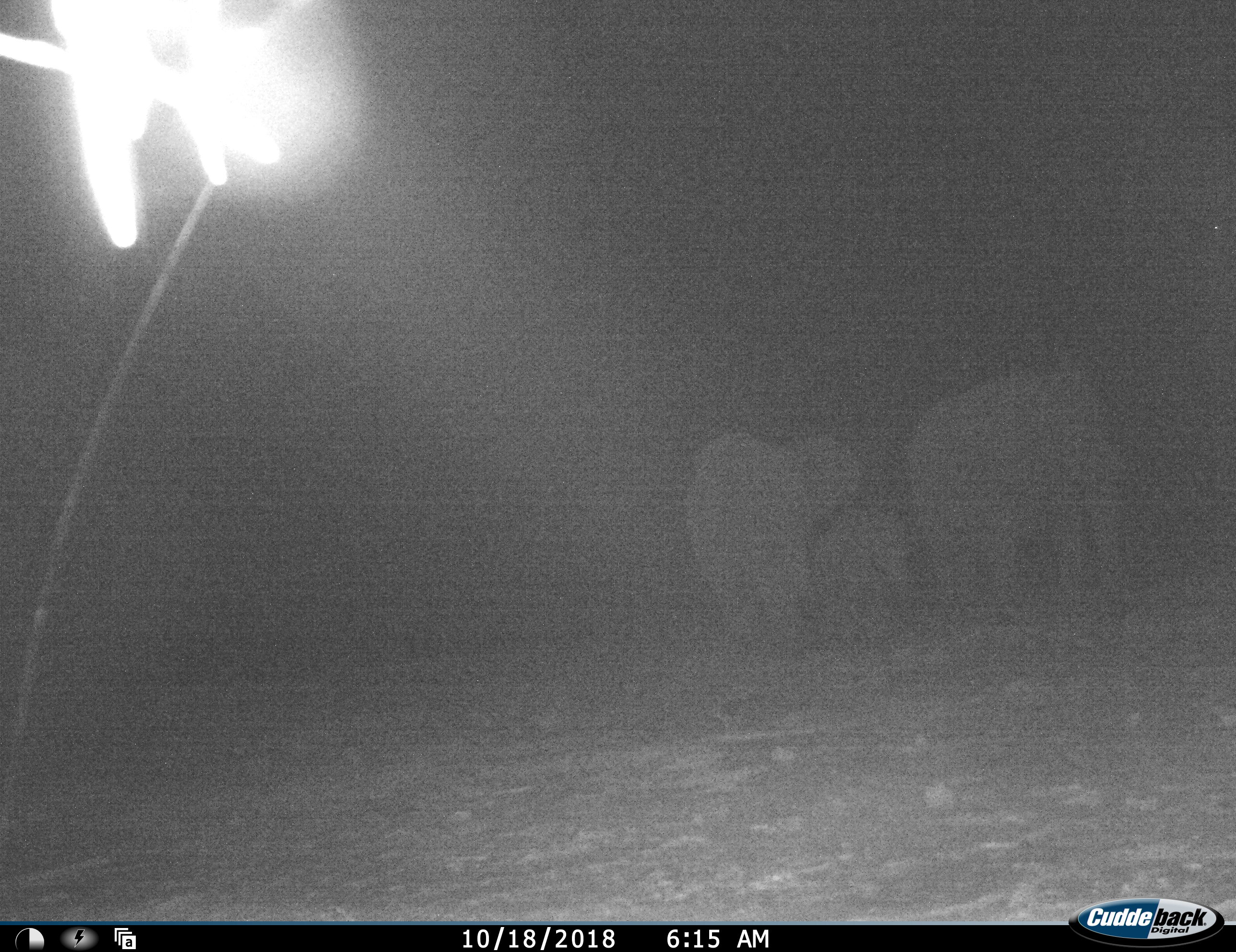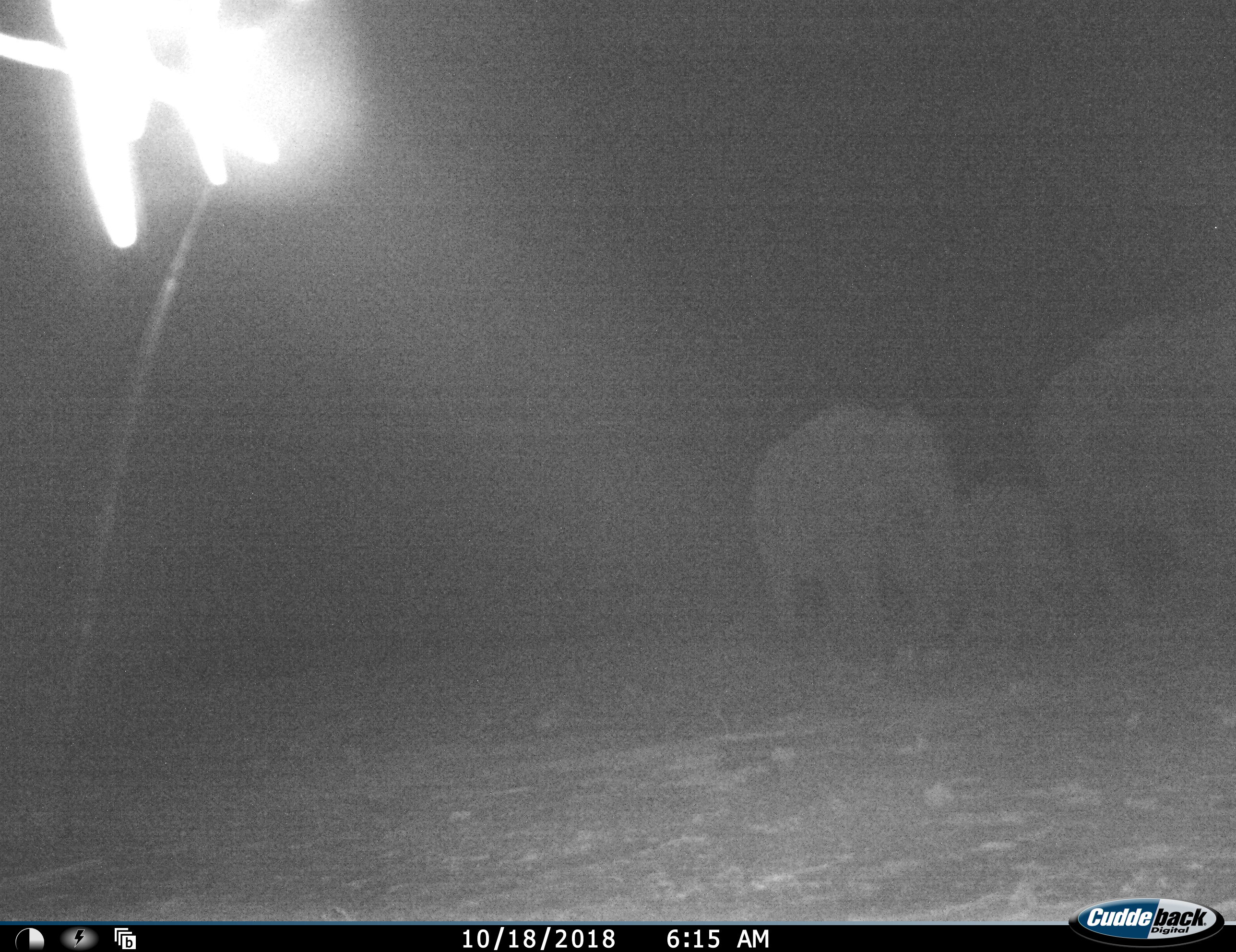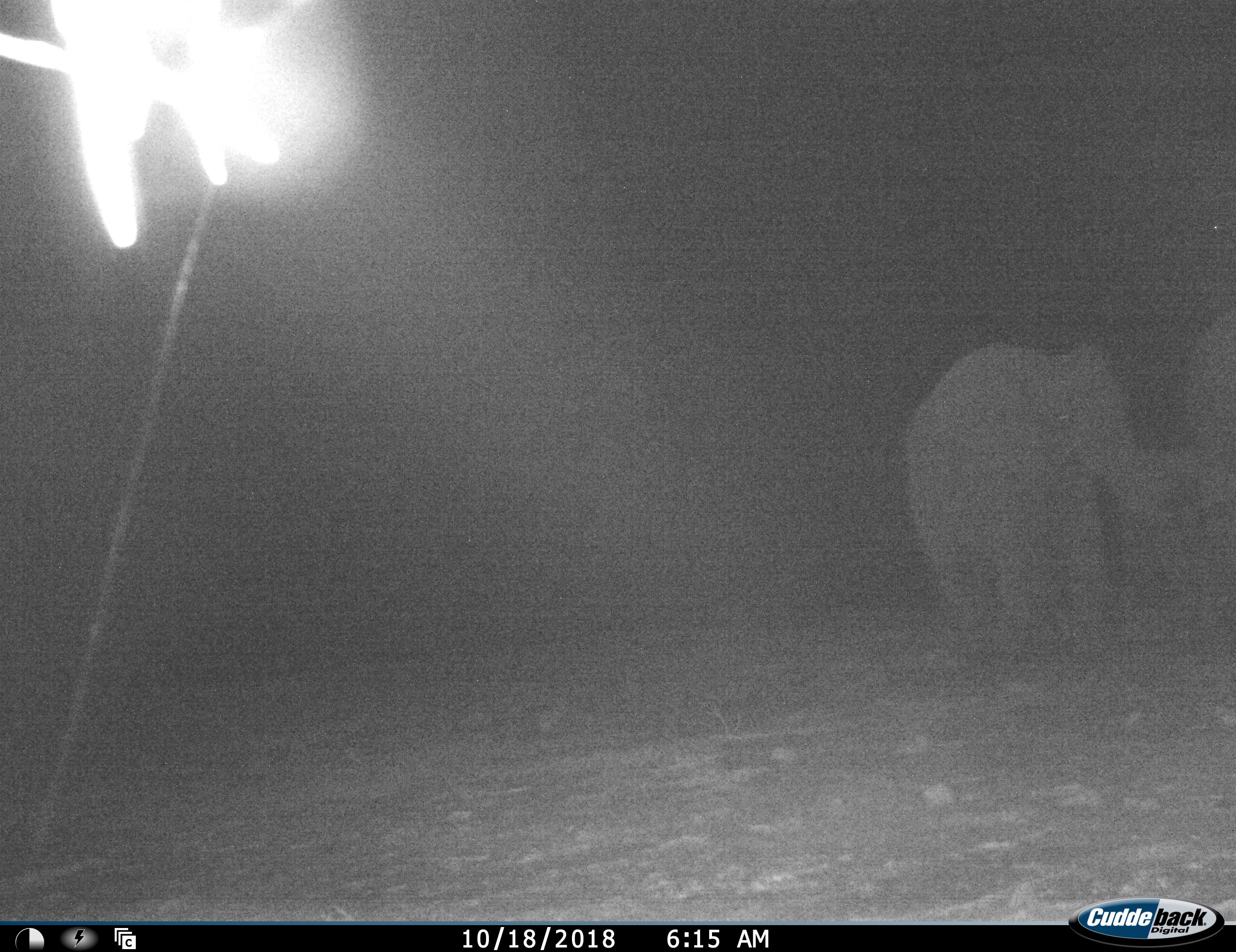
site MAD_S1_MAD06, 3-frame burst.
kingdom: Animalia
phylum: Chordata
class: Mammalia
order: Proboscidea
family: Elephantidae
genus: Loxodonta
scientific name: Loxodonta africana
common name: african bush elephant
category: elephant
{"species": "elephant (african bush elephant) (Loxodonta africana)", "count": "3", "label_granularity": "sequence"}